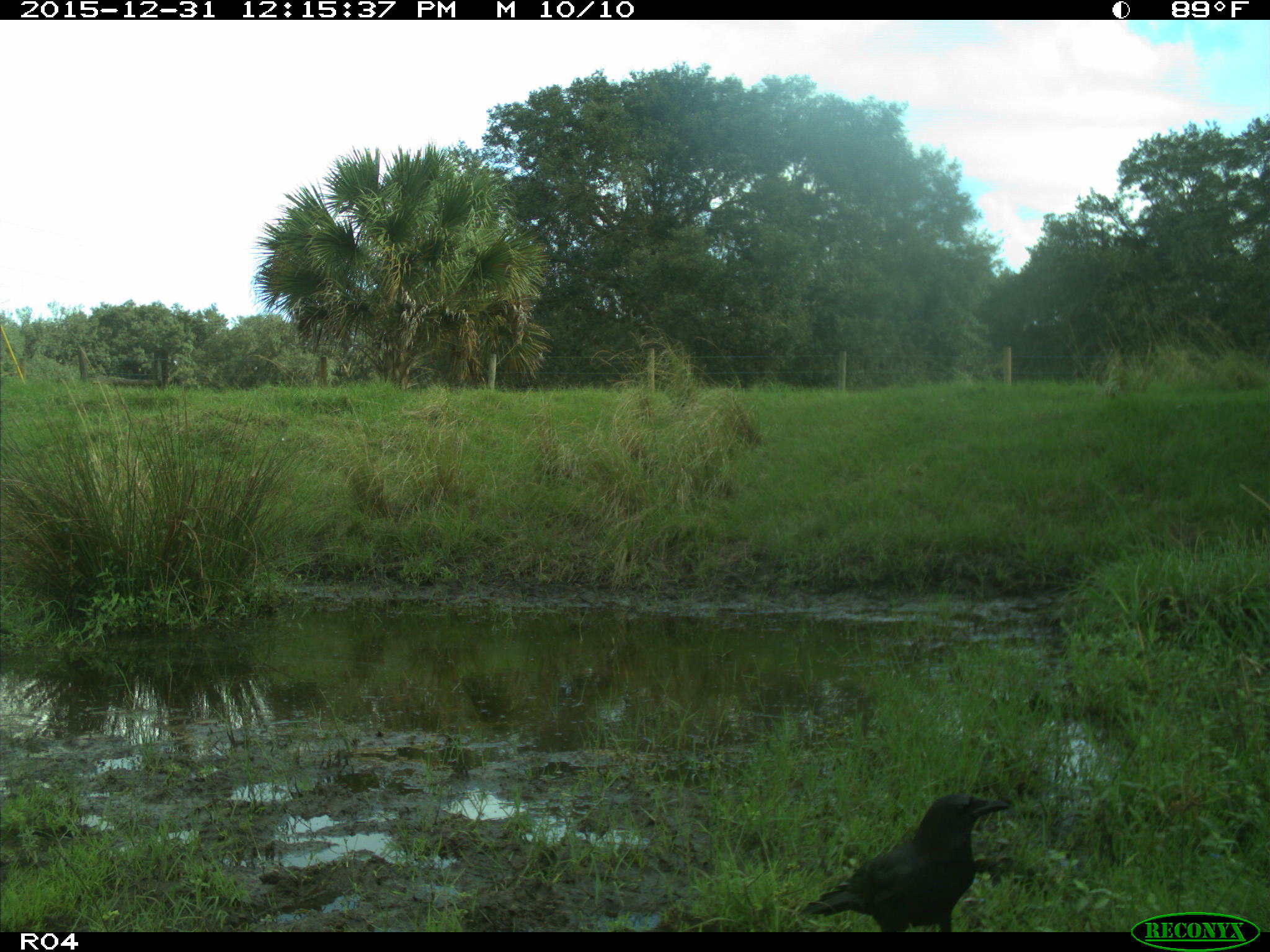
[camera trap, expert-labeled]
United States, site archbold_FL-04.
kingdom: Animalia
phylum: Chordata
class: Aves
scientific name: Aves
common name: birds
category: unidentified bird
Unidentified bird (birds) (Aves).